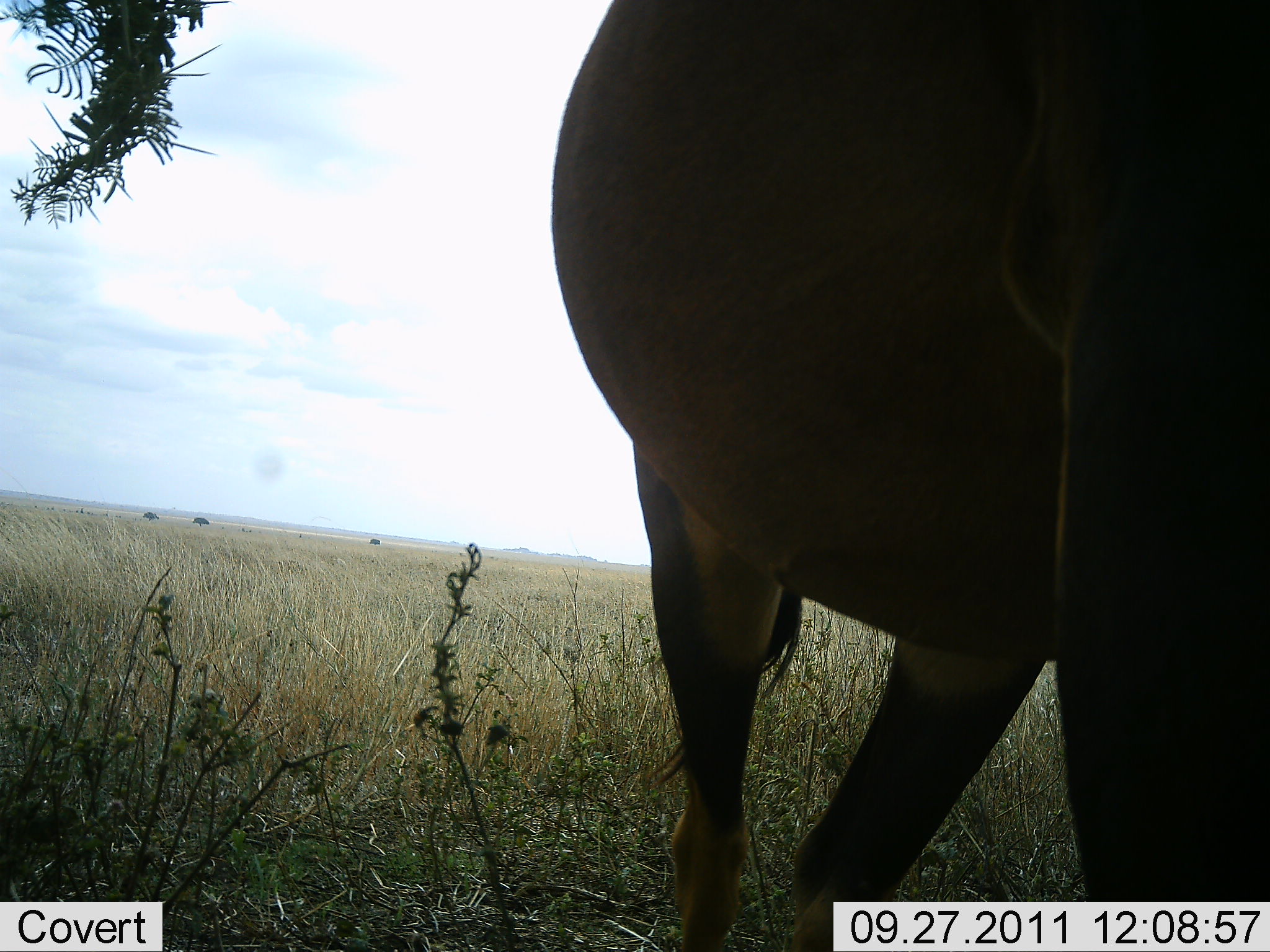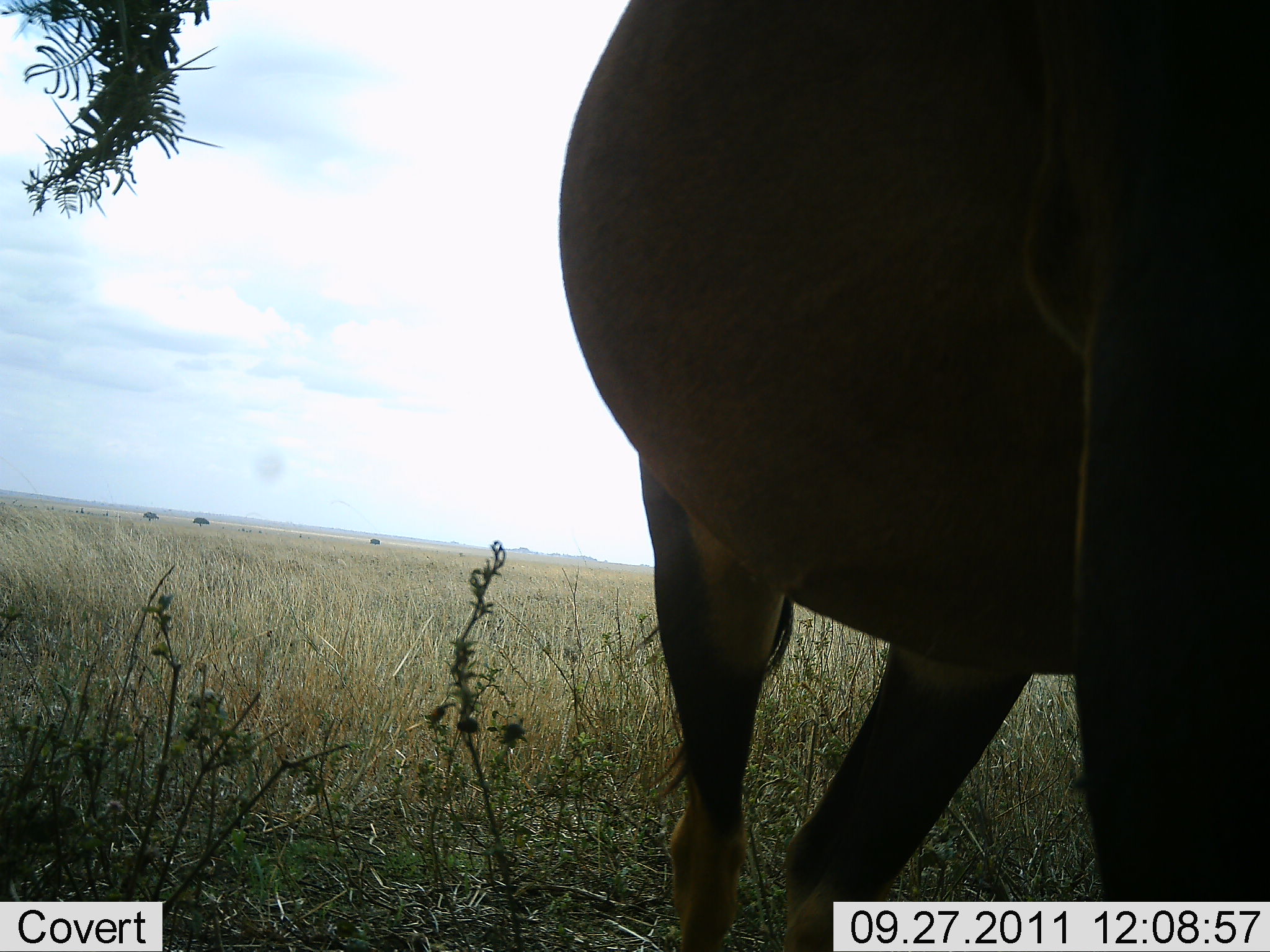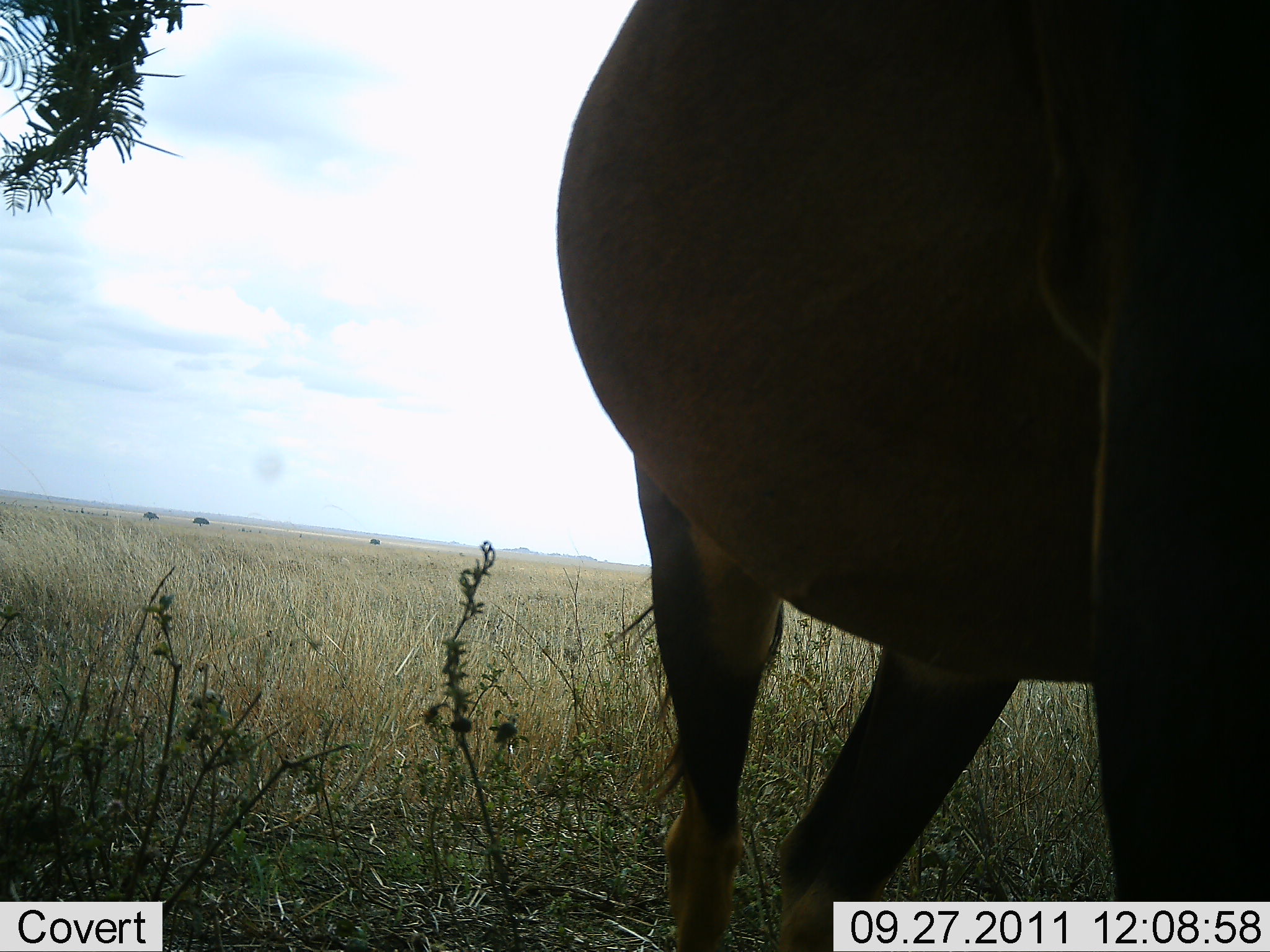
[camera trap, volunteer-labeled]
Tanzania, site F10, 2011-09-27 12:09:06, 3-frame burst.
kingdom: Animalia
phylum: Chordata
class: Mammalia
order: Artiodactyla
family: Bovidae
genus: Damaliscus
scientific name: Damaliscus lunatus jimela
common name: topi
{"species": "topi (Damaliscus lunatus jimela)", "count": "1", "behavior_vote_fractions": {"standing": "89%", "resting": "0%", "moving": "11%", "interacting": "0%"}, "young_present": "0%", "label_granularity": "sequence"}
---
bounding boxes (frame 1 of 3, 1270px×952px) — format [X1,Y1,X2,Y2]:
animal: [551,0,1270,952]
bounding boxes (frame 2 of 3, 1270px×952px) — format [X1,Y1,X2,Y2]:
animal: [561,0,1269,952]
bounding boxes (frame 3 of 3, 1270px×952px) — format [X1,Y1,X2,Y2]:
animal: [557,0,1269,952]